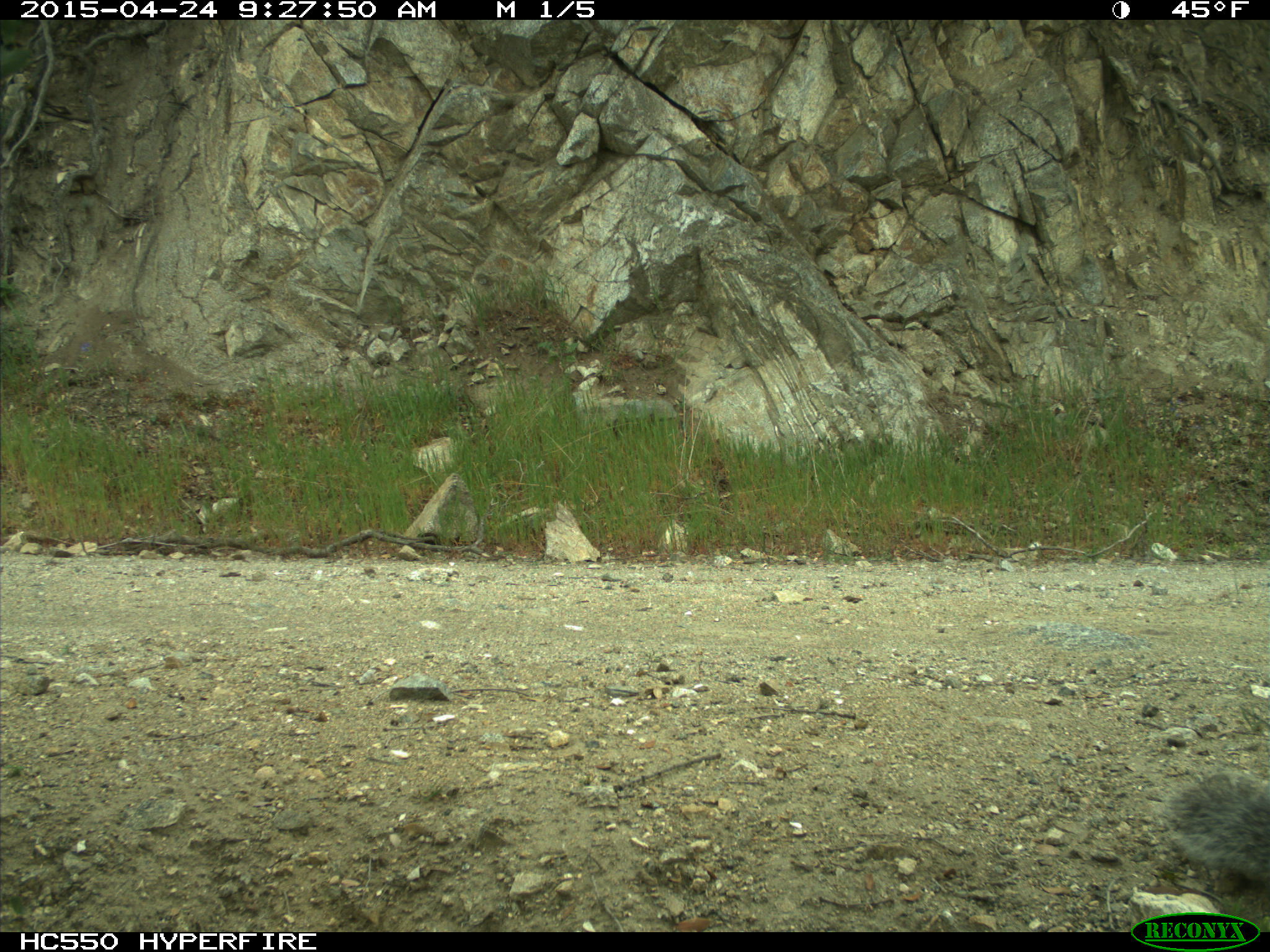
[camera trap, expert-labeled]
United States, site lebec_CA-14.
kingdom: Animalia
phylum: Chordata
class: Mammalia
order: Rodentia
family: Sciuridae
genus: Sciurus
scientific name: Sciurus carolinensis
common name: eastern gray squirrel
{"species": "Sciurus carolinensis (eastern gray squirrel)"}